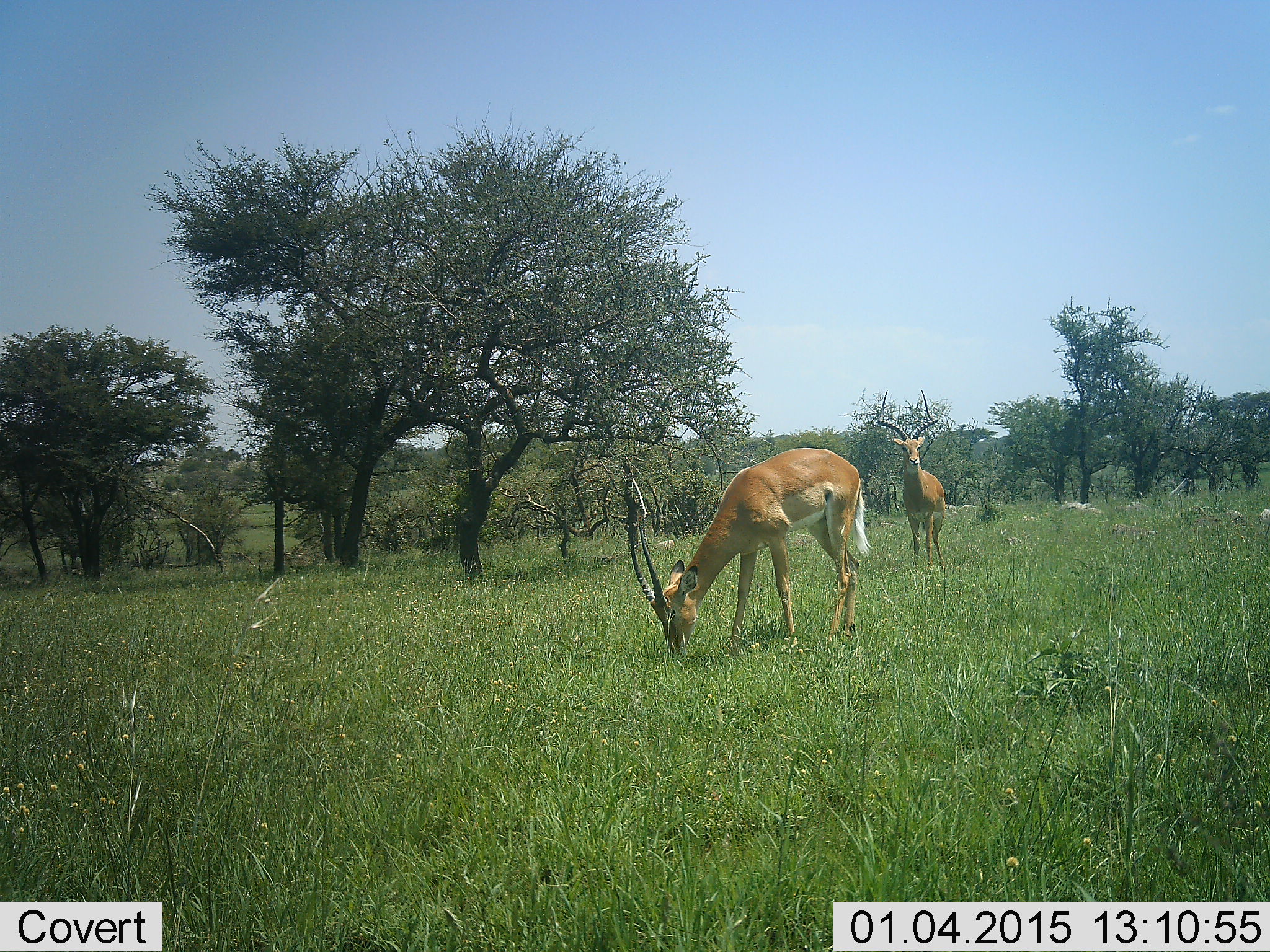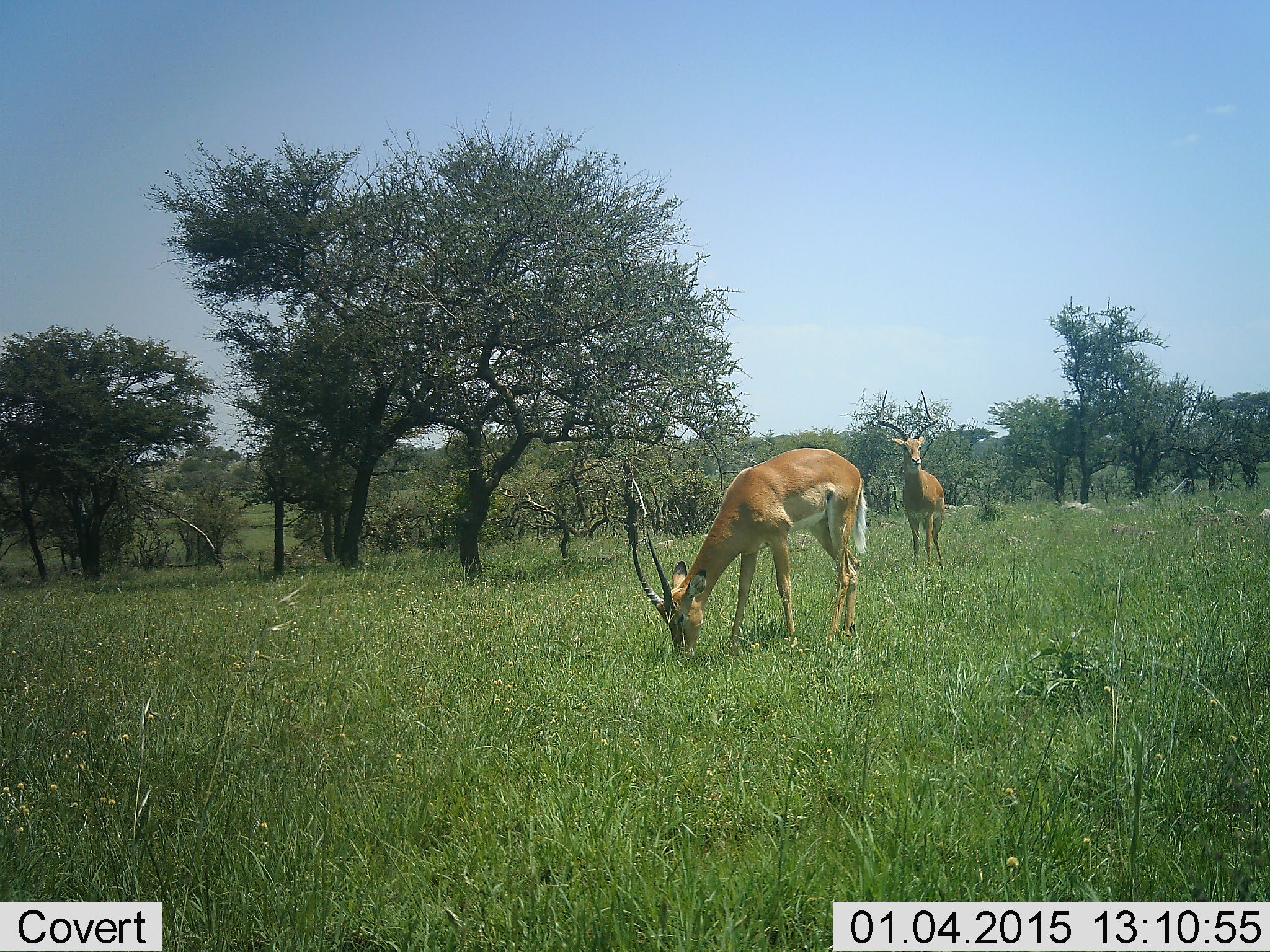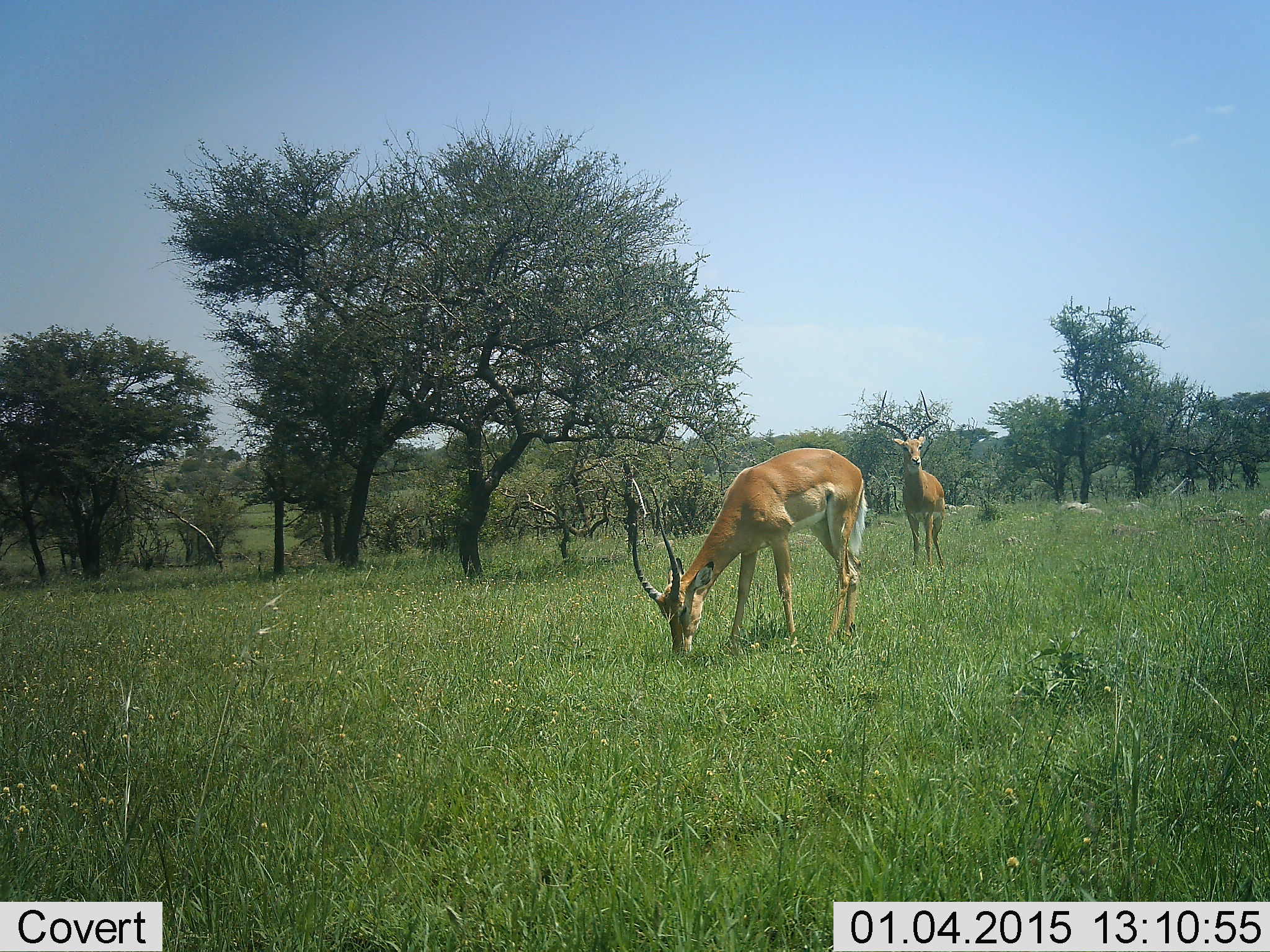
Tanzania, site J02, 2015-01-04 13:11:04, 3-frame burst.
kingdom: Animalia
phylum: Chordata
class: Mammalia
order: Artiodactyla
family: Bovidae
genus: Aepyceros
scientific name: Aepyceros melampus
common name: impala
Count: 2.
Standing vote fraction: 100%.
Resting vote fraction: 0%.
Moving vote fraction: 0%.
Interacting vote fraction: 0%.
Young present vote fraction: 0%.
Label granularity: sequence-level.